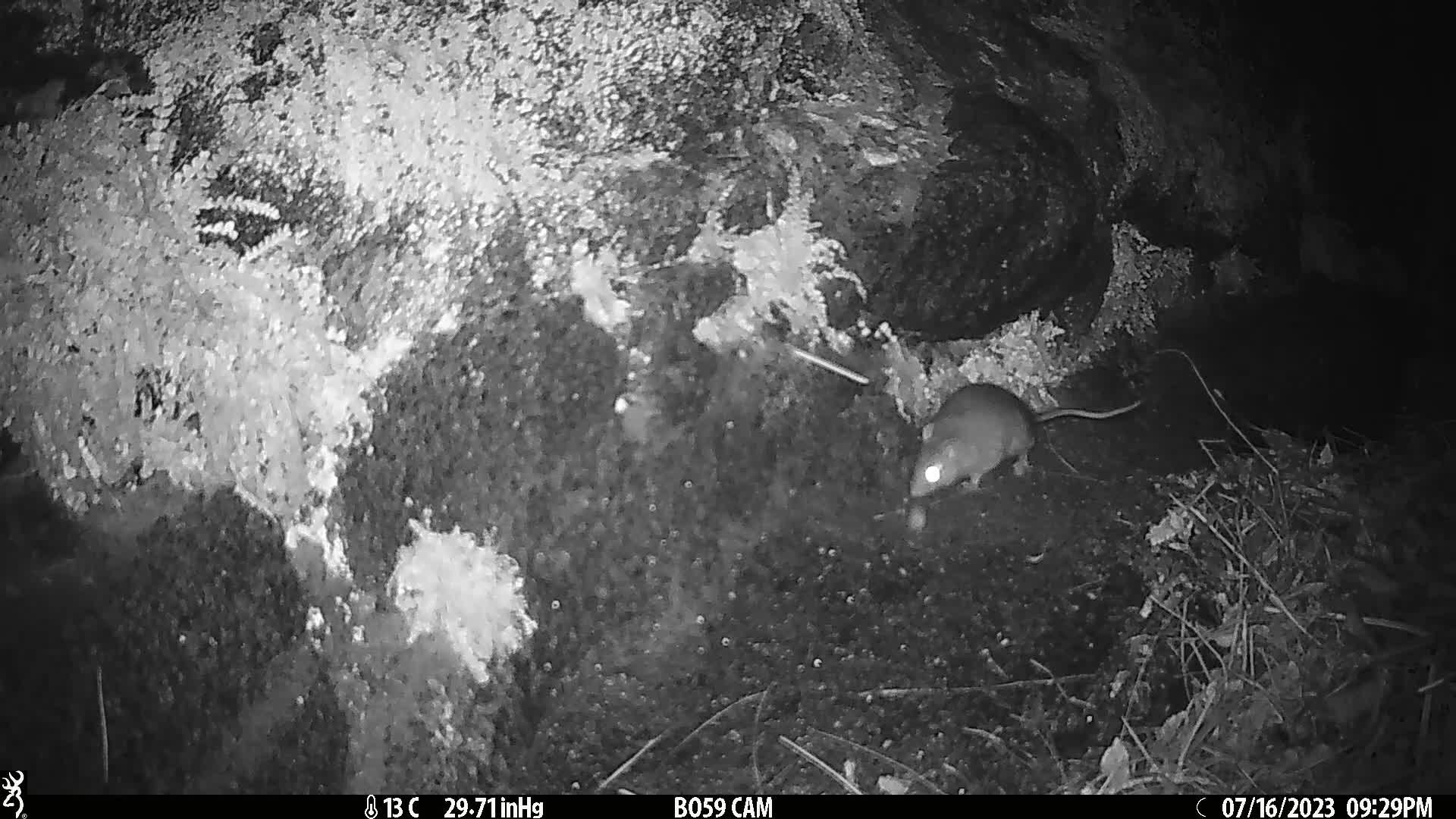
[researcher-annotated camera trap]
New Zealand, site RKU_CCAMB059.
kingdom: Animalia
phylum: Chordata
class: Mammalia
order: Rodentia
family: Muridae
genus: Rattus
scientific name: Rattus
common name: rat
Rat (Rattus).